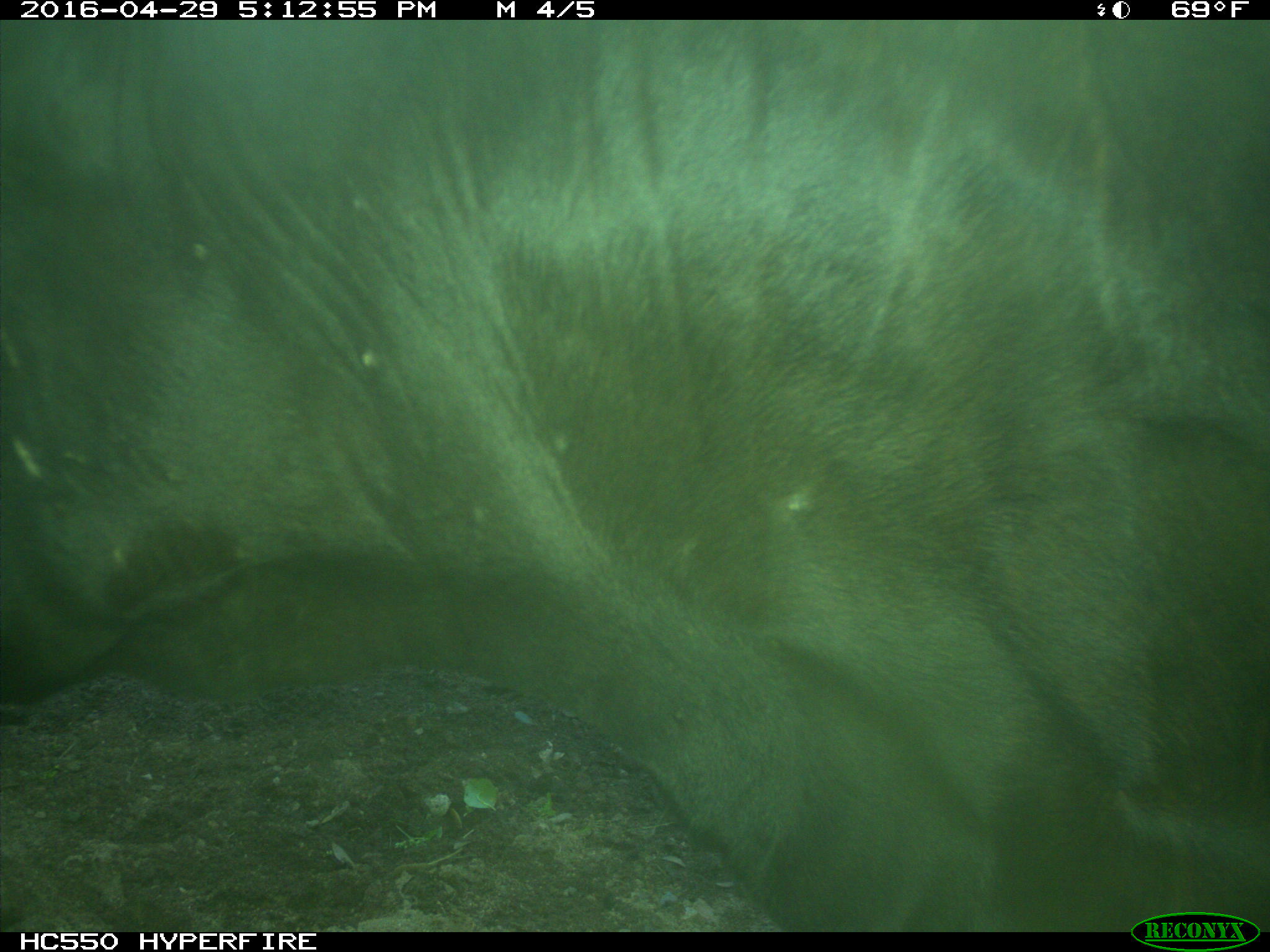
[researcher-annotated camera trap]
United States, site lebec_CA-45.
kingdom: Animalia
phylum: Chordata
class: Mammalia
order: Artiodactyla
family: Bovidae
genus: Bos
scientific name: Bos taurus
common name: domestic cow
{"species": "Bos taurus (domestic cow)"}